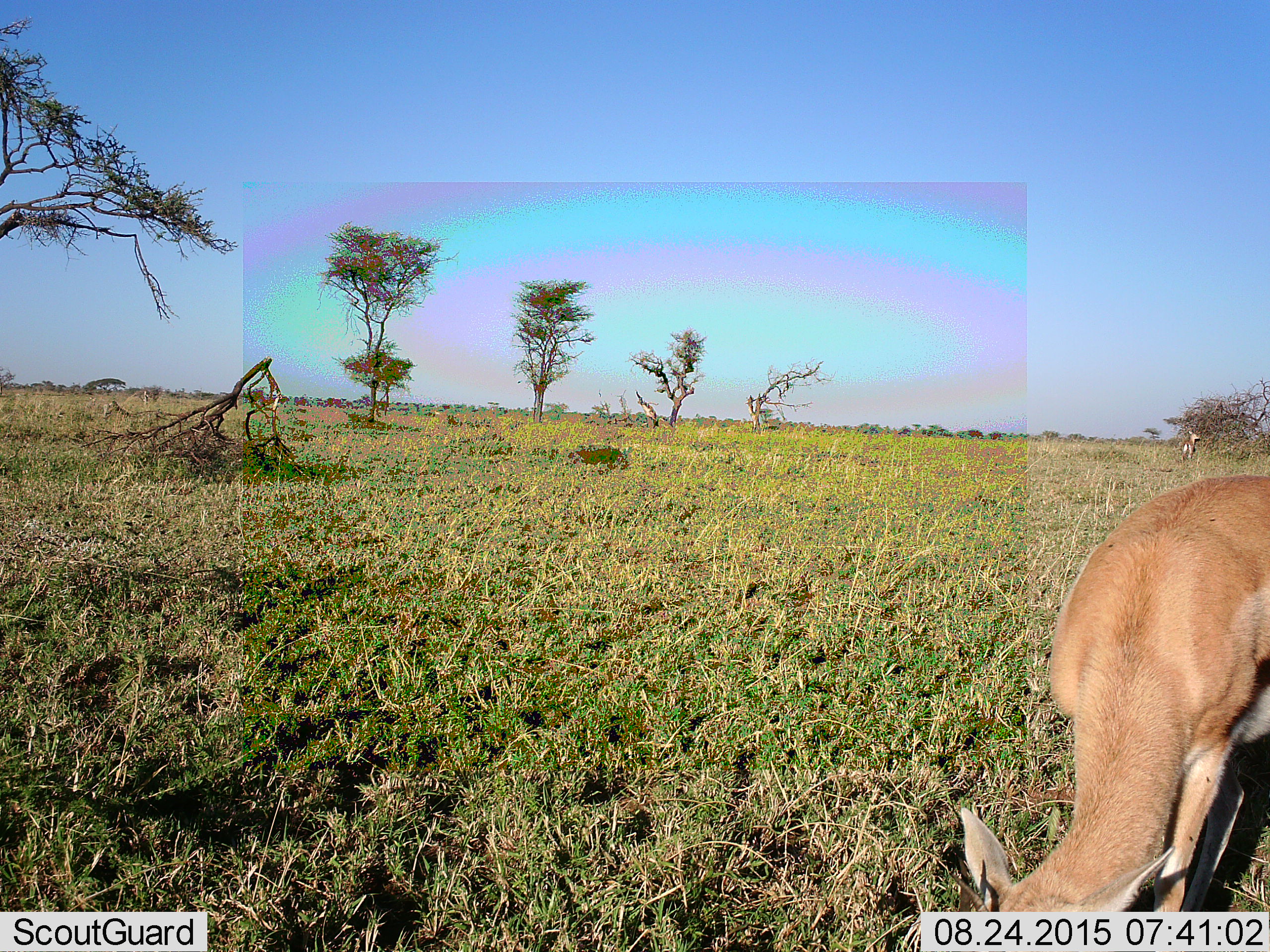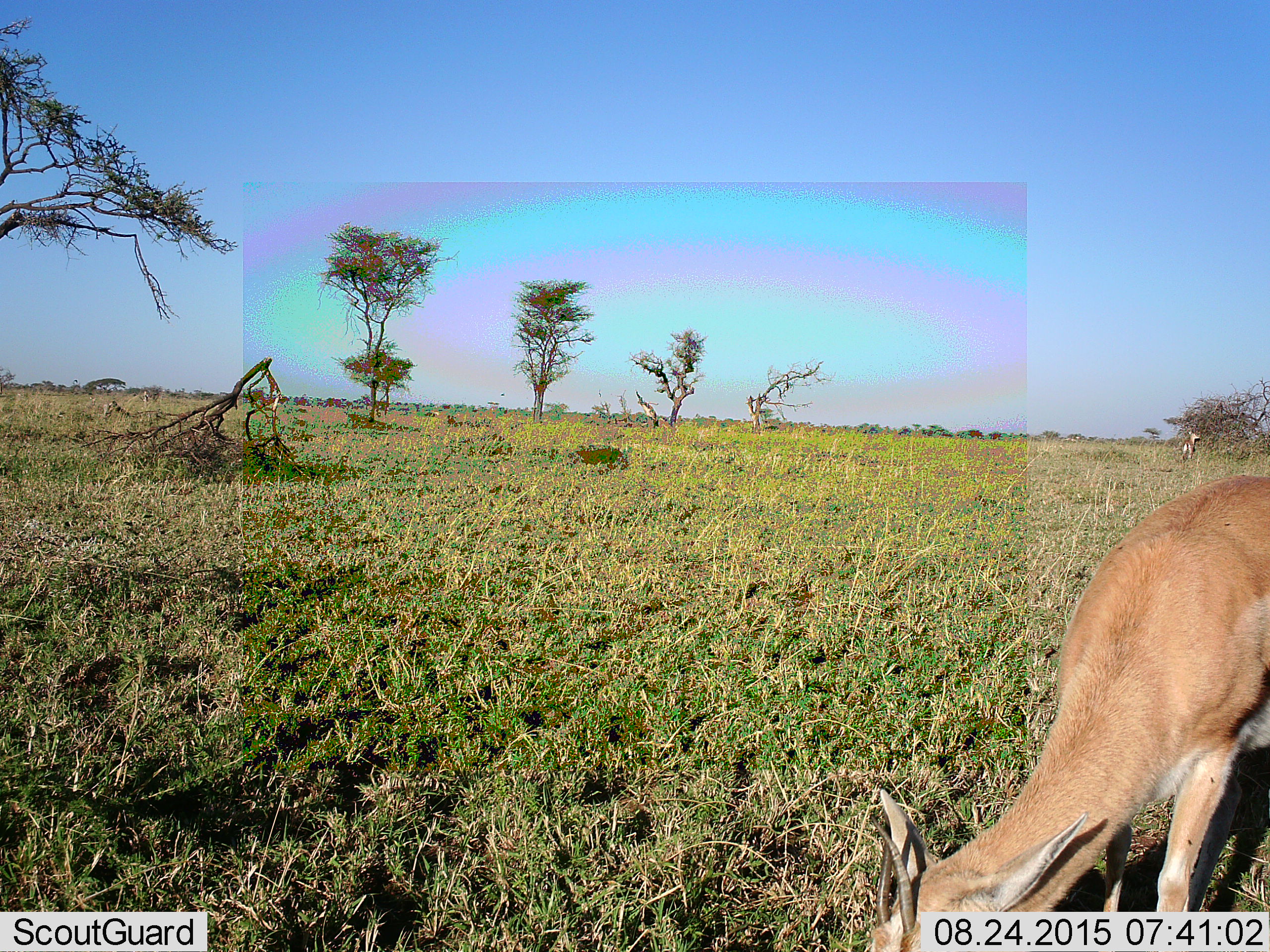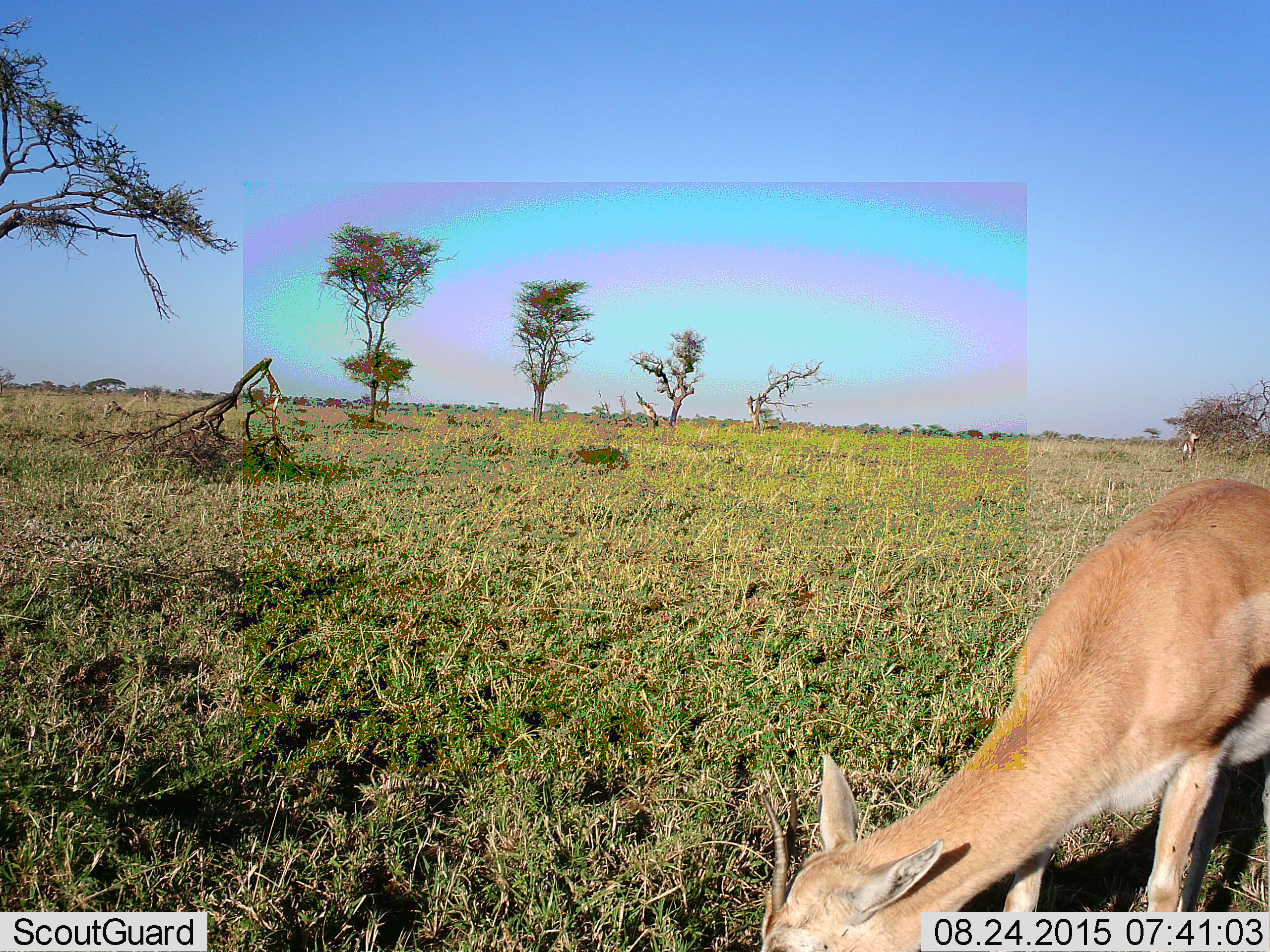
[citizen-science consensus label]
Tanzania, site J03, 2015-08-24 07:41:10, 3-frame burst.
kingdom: Animalia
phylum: Chordata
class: Mammalia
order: Artiodactyla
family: Bovidae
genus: Eudorcas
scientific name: Eudorcas thomsonii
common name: thomson's gazelle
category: gazellethomsons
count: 2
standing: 67%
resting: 0%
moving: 0%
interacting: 0%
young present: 0%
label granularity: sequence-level